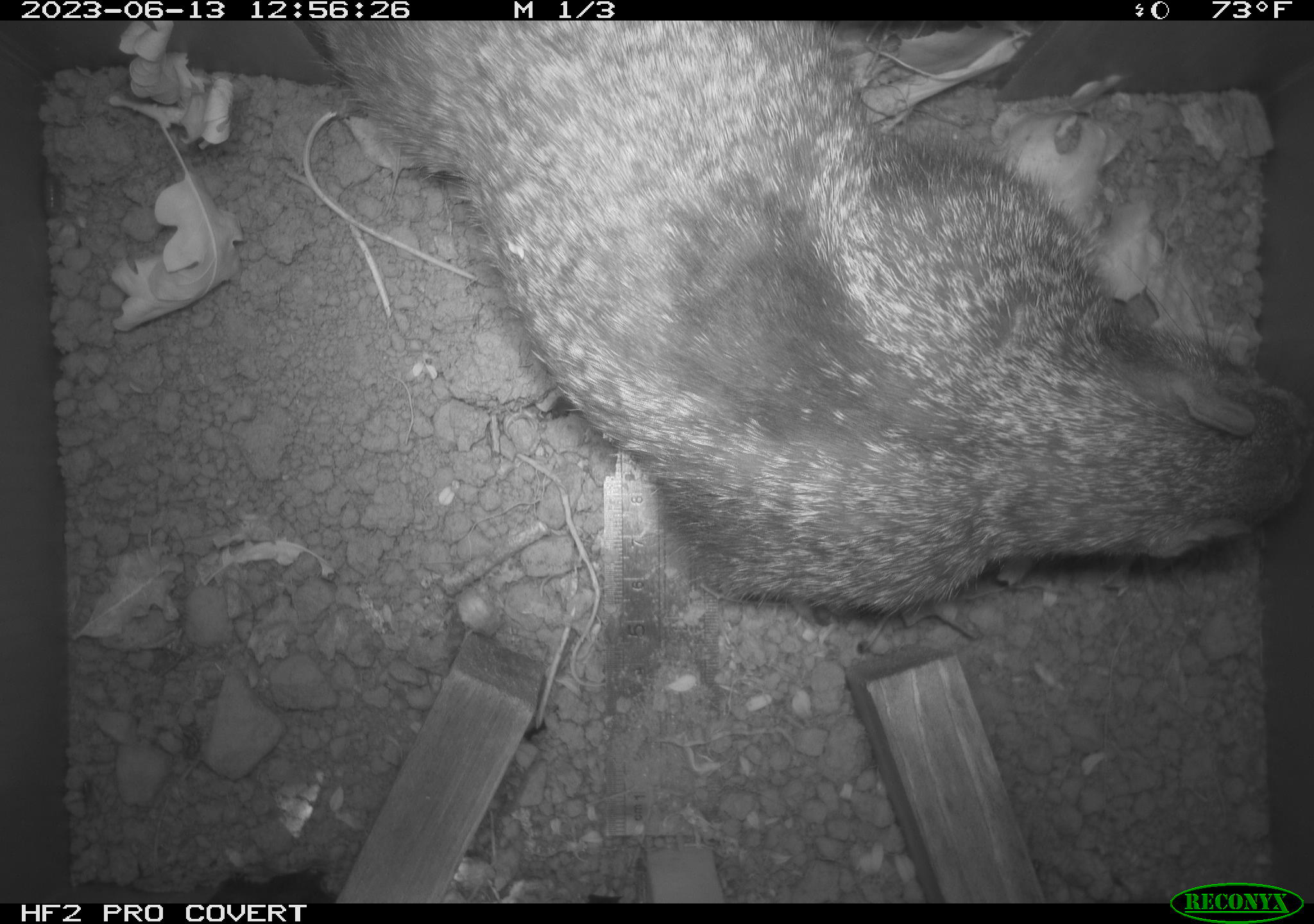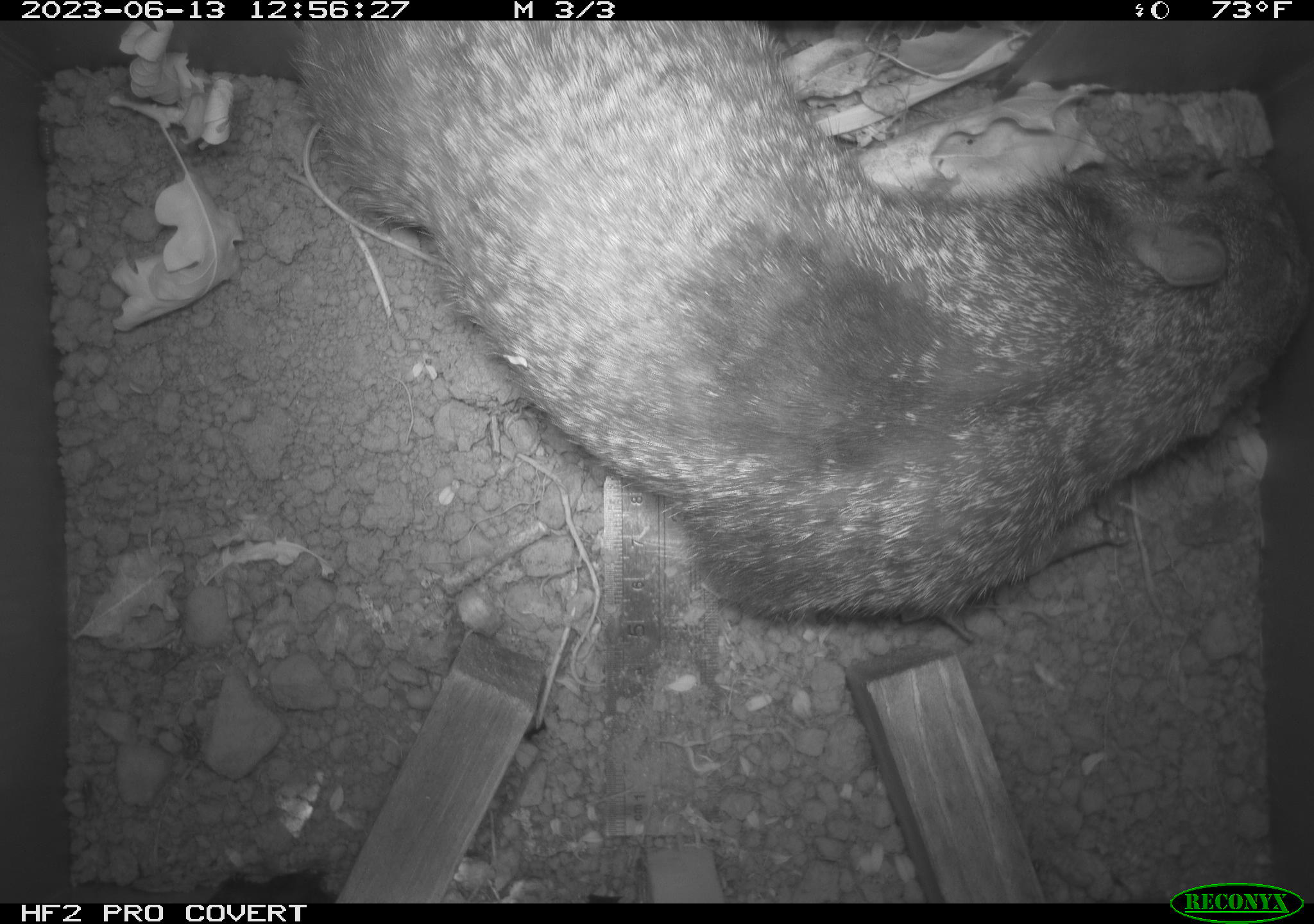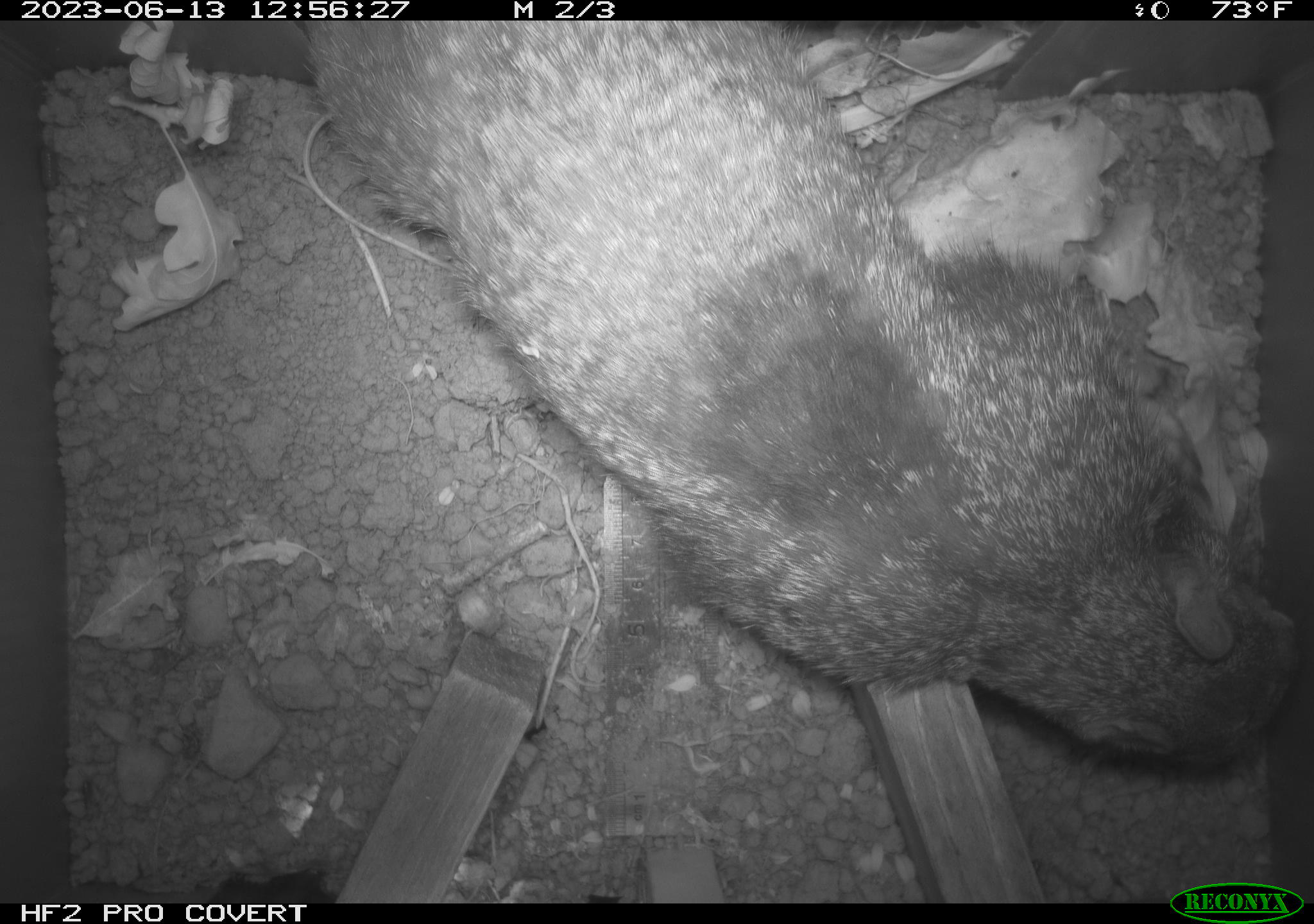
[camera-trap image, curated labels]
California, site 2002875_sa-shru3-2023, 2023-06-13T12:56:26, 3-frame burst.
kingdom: Animalia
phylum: Chordata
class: Mammalia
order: Rodentia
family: Sciuridae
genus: Otospermophilus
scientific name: Otospermophilus beecheyi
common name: california ground squirrel